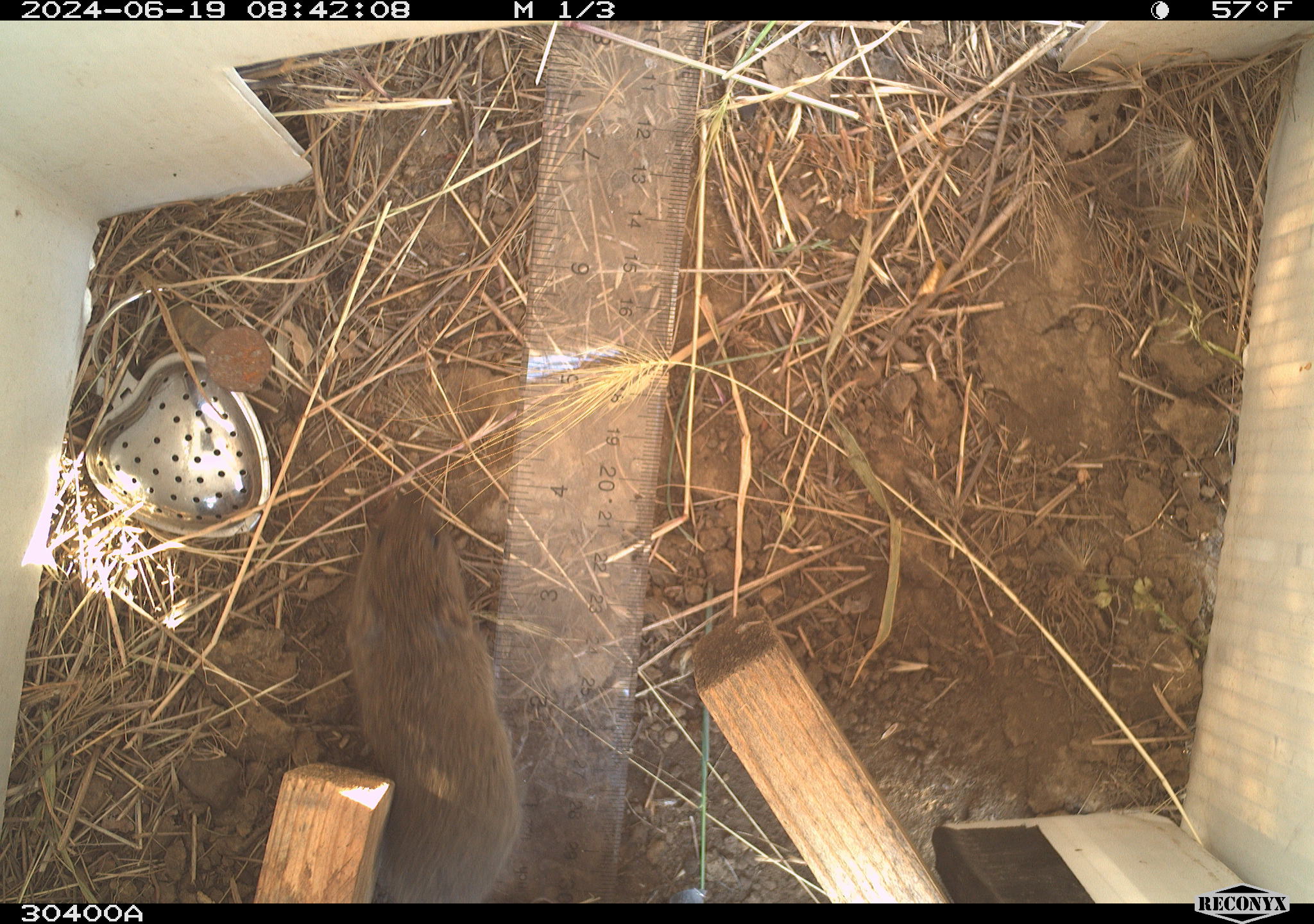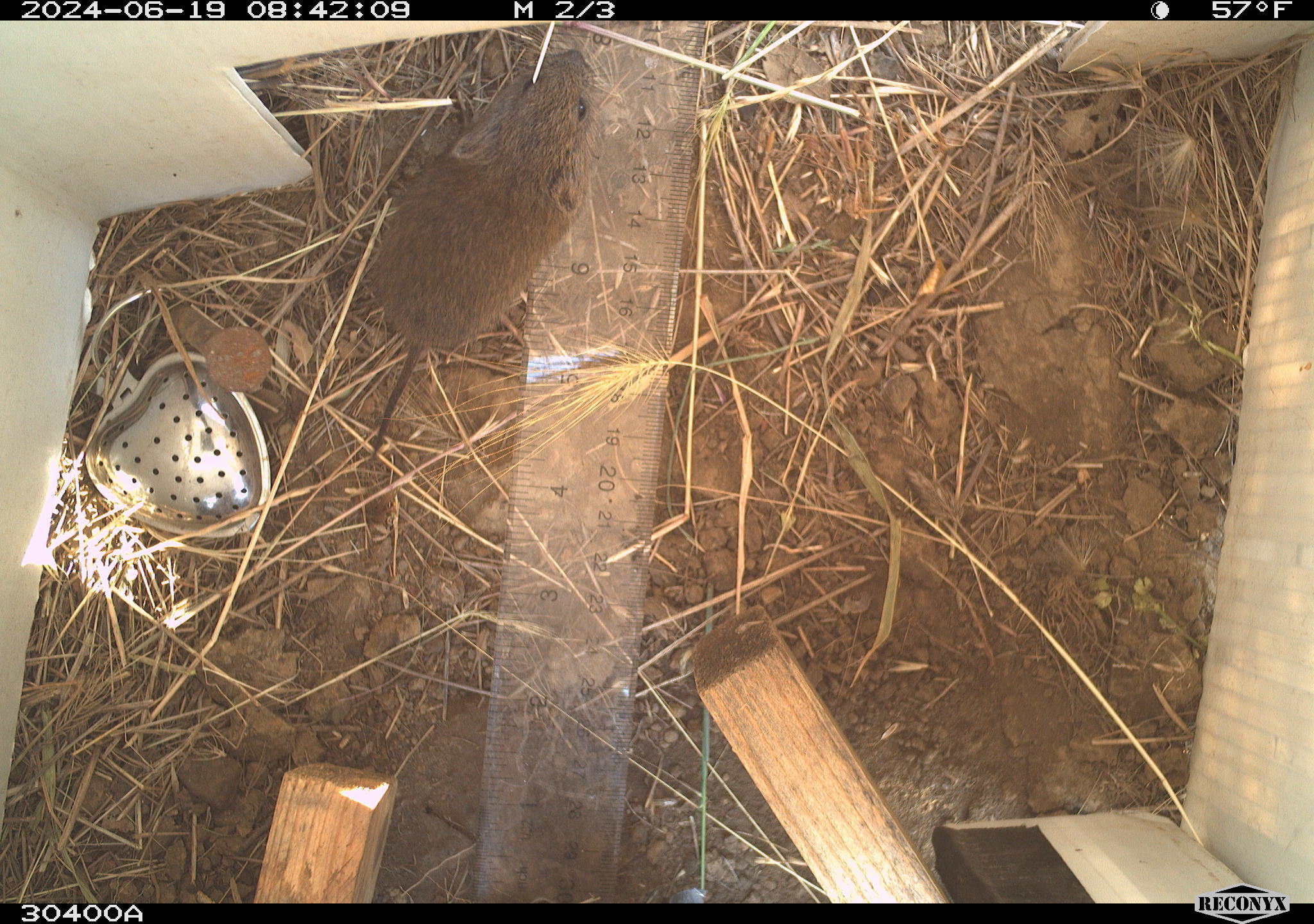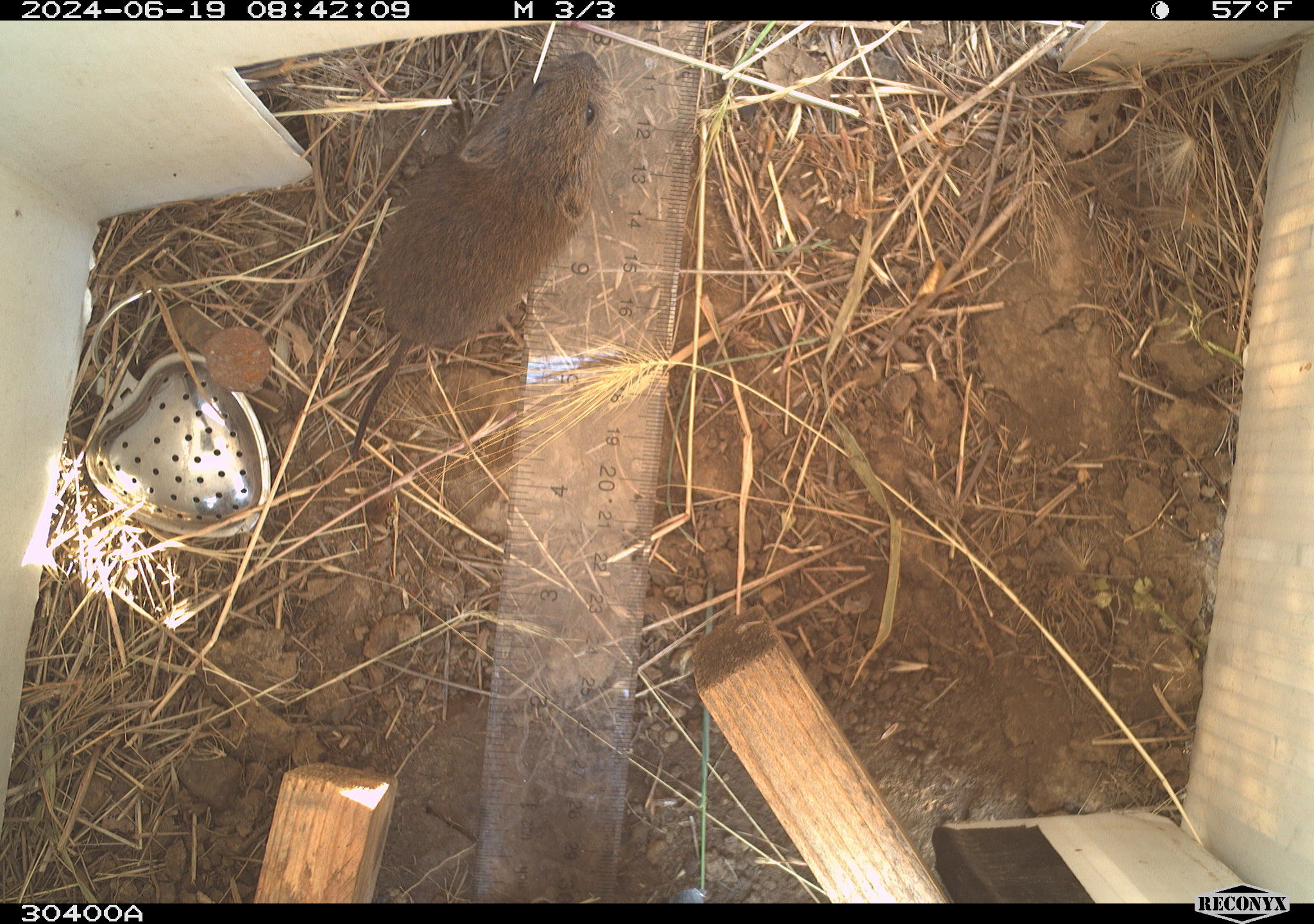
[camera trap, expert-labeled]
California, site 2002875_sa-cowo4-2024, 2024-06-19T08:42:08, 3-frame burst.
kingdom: Animalia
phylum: Chordata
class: Mammalia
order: Rodentia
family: Cricetidae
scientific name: Arvicolinae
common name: voles, lemmings, and muskrats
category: arvicolinae subfamily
Arvicolinae subfamily (voles, lemmings, and muskrats) (Arvicolinae).